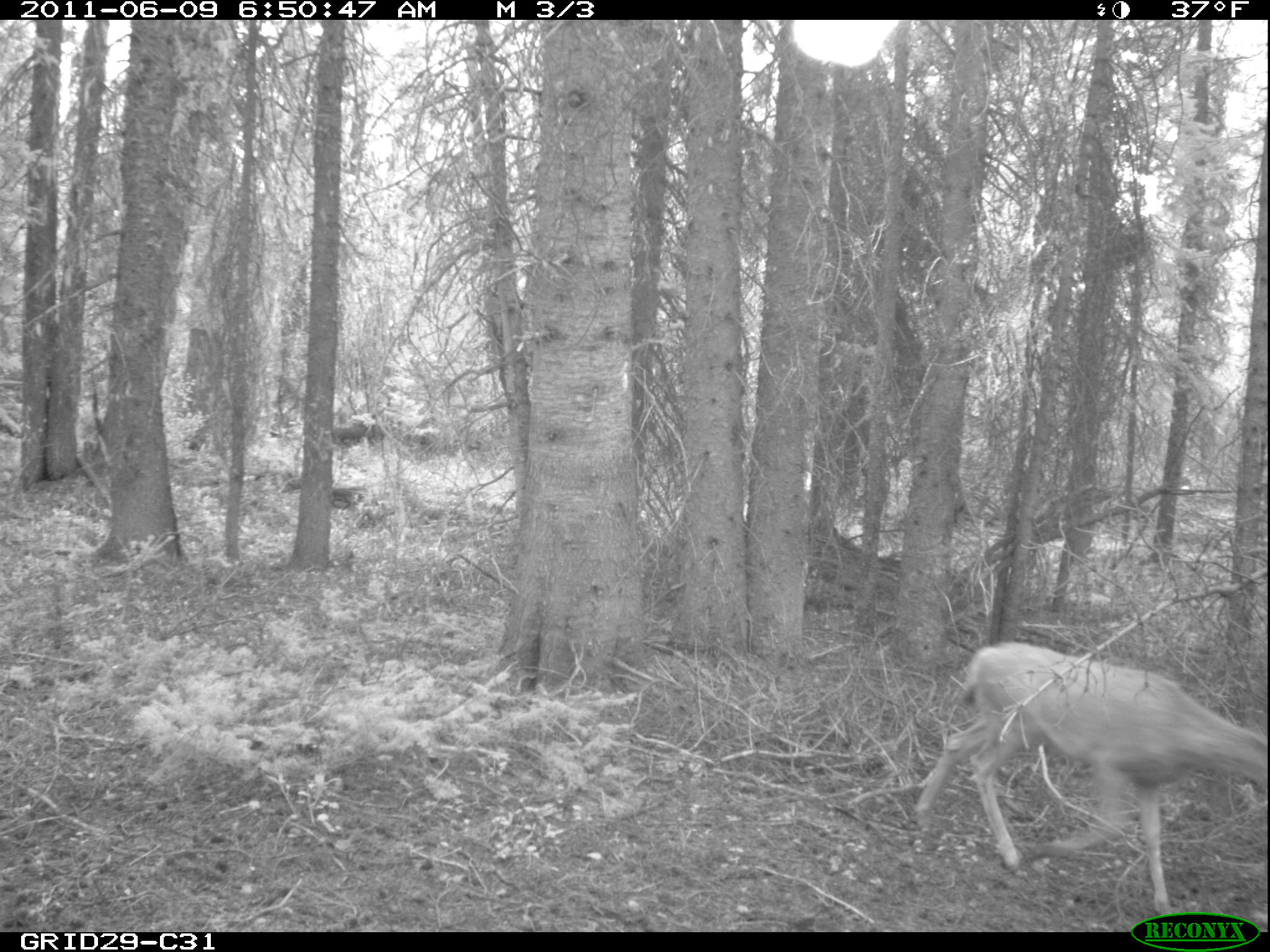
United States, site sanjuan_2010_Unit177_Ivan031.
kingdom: Animalia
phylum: Chordata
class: Mammalia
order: Artiodactyla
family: Cervidae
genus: Odocoileus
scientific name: Odocoileus hemionus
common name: mule deer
Odocoileus hemionus (mule deer).